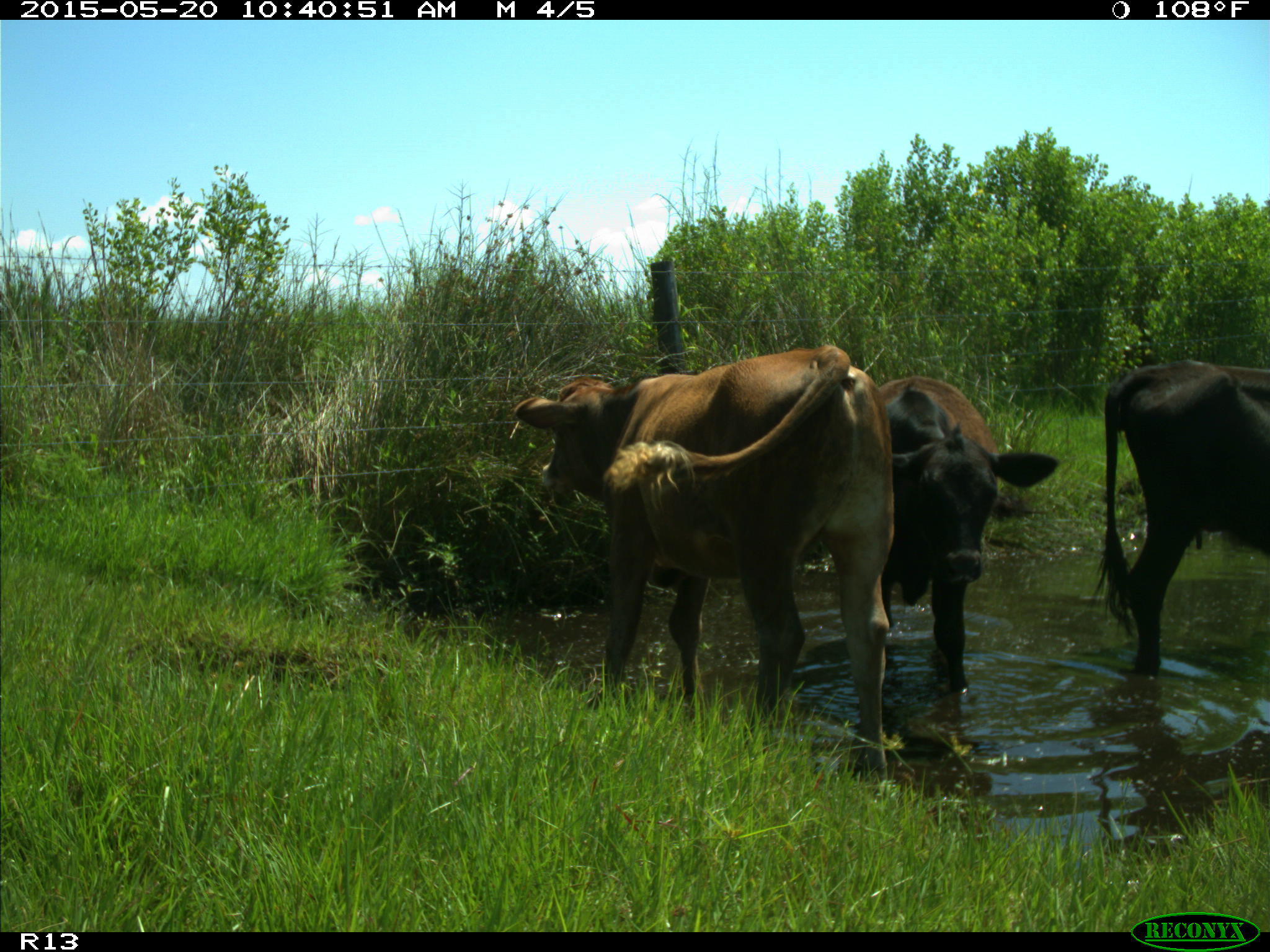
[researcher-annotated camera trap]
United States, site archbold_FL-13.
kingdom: Animalia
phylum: Chordata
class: Mammalia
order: Artiodactyla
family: Bovidae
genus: Bos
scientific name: Bos taurus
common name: domestic cow